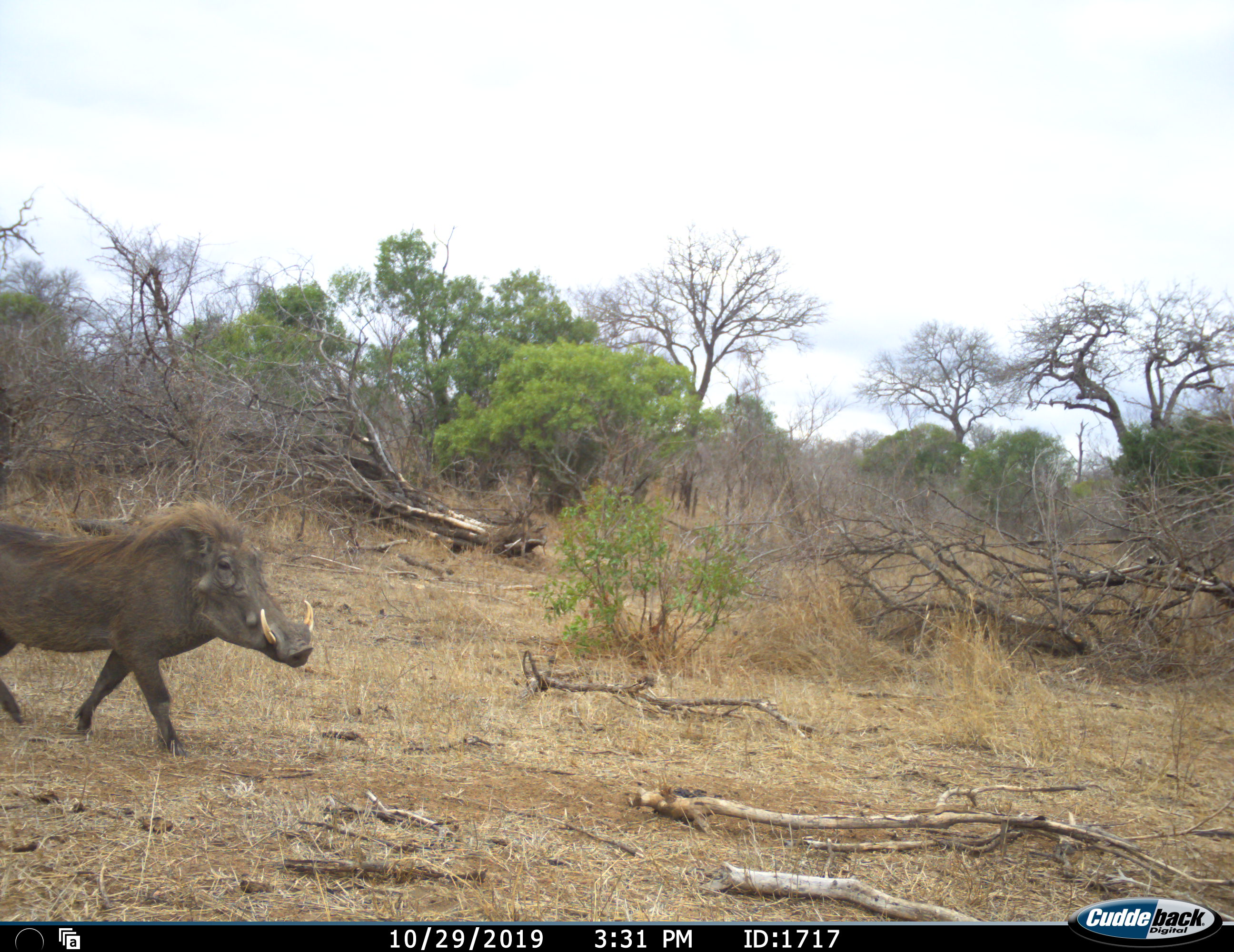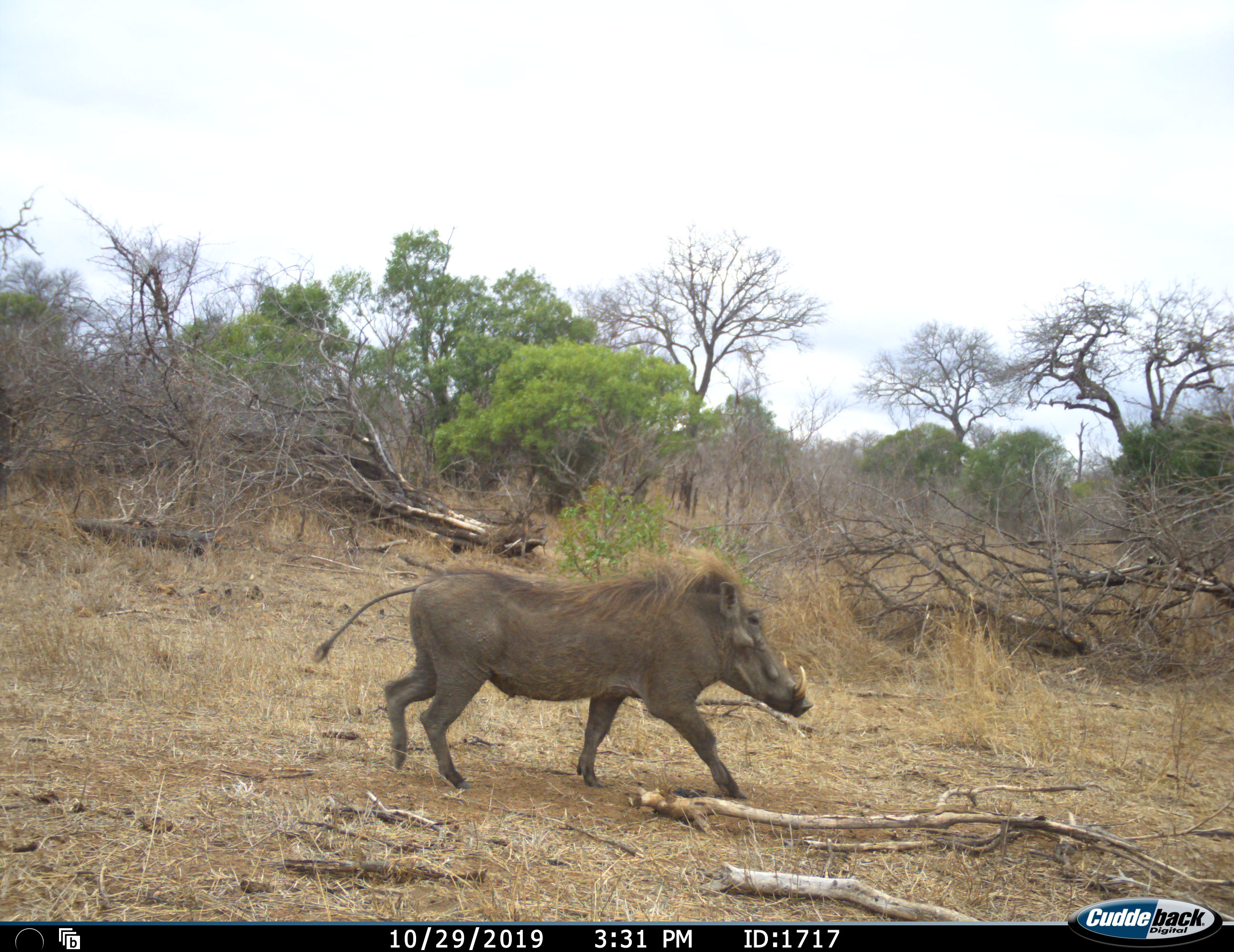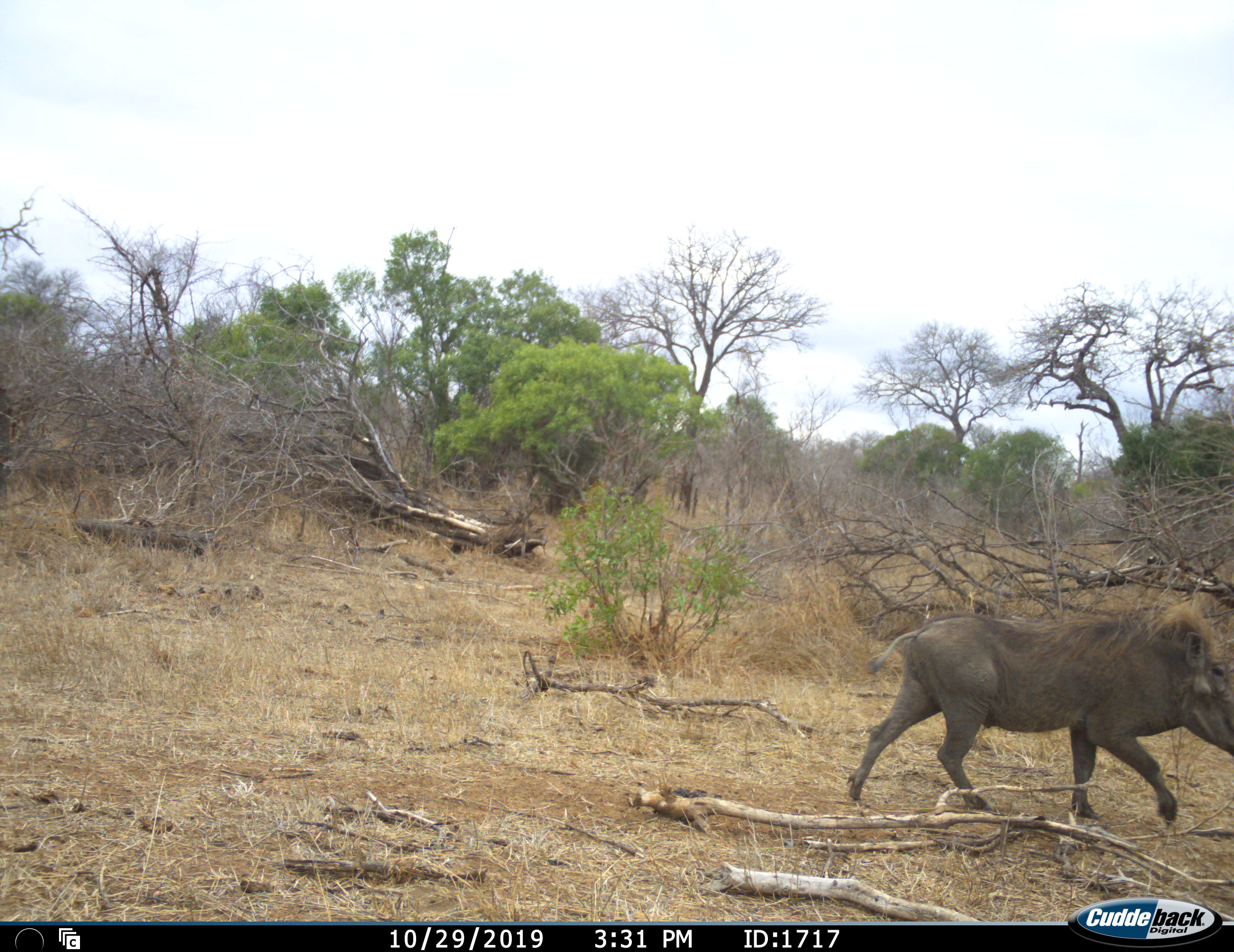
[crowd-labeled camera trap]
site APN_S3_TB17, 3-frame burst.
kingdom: Animalia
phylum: Chordata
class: Mammalia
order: Artiodactyla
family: Suidae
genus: Phacochoerus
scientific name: Phacochoerus africanus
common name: warthog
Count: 1.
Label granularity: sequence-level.